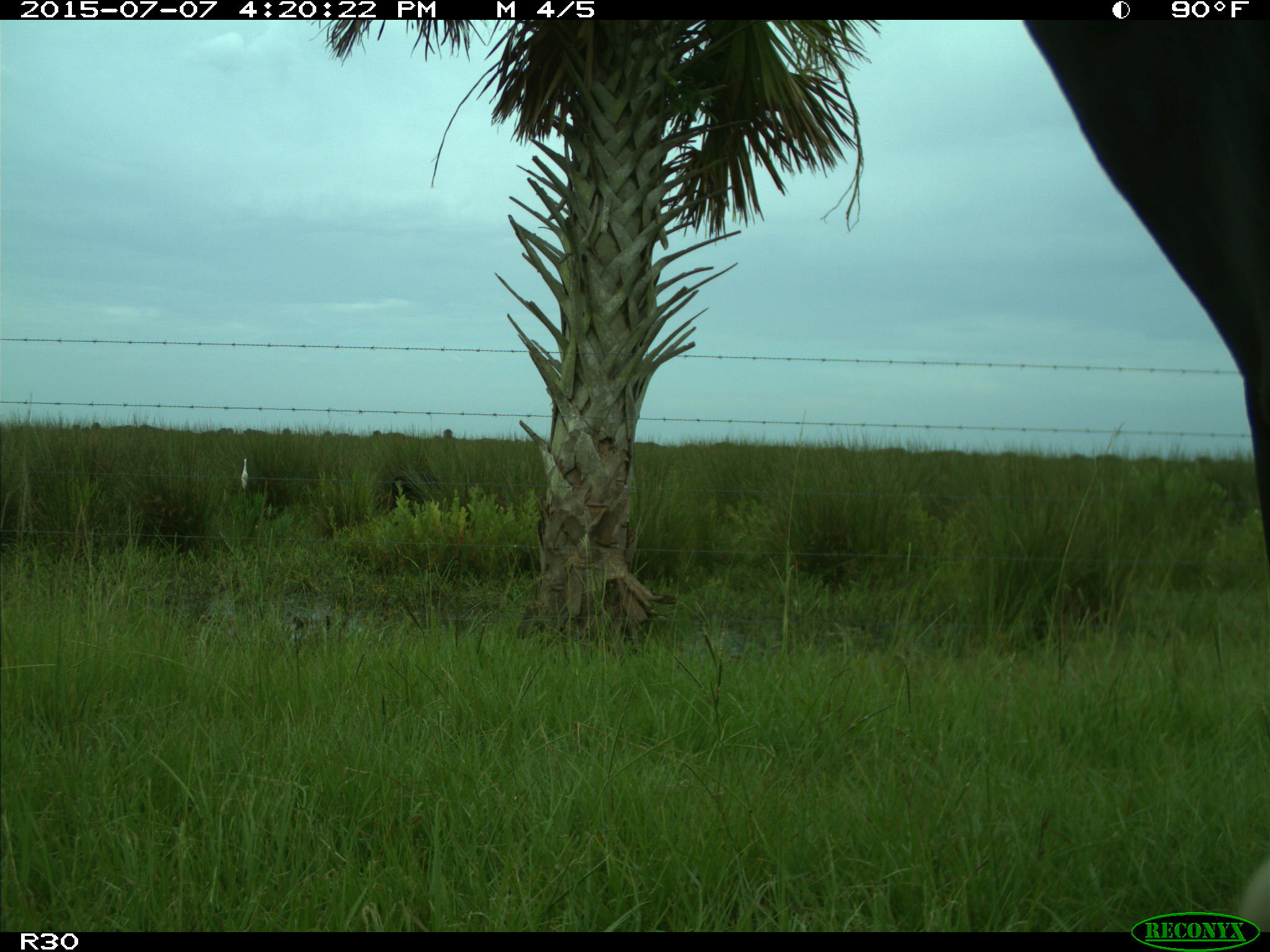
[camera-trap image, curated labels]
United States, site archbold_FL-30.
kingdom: Animalia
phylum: Chordata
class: Mammalia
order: Artiodactyla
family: Bovidae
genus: Bos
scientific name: Bos taurus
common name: domestic cow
Bos taurus (domestic cow).